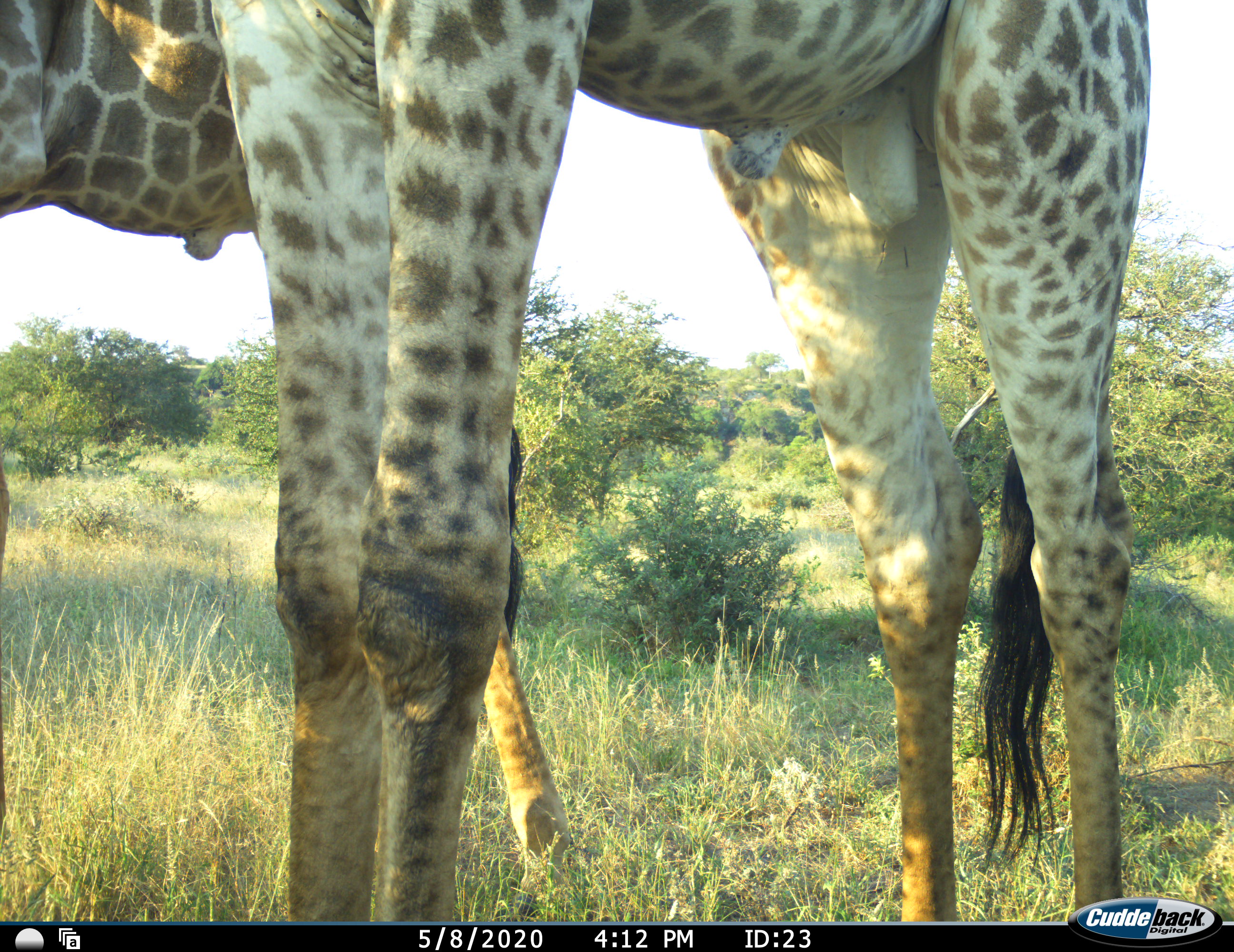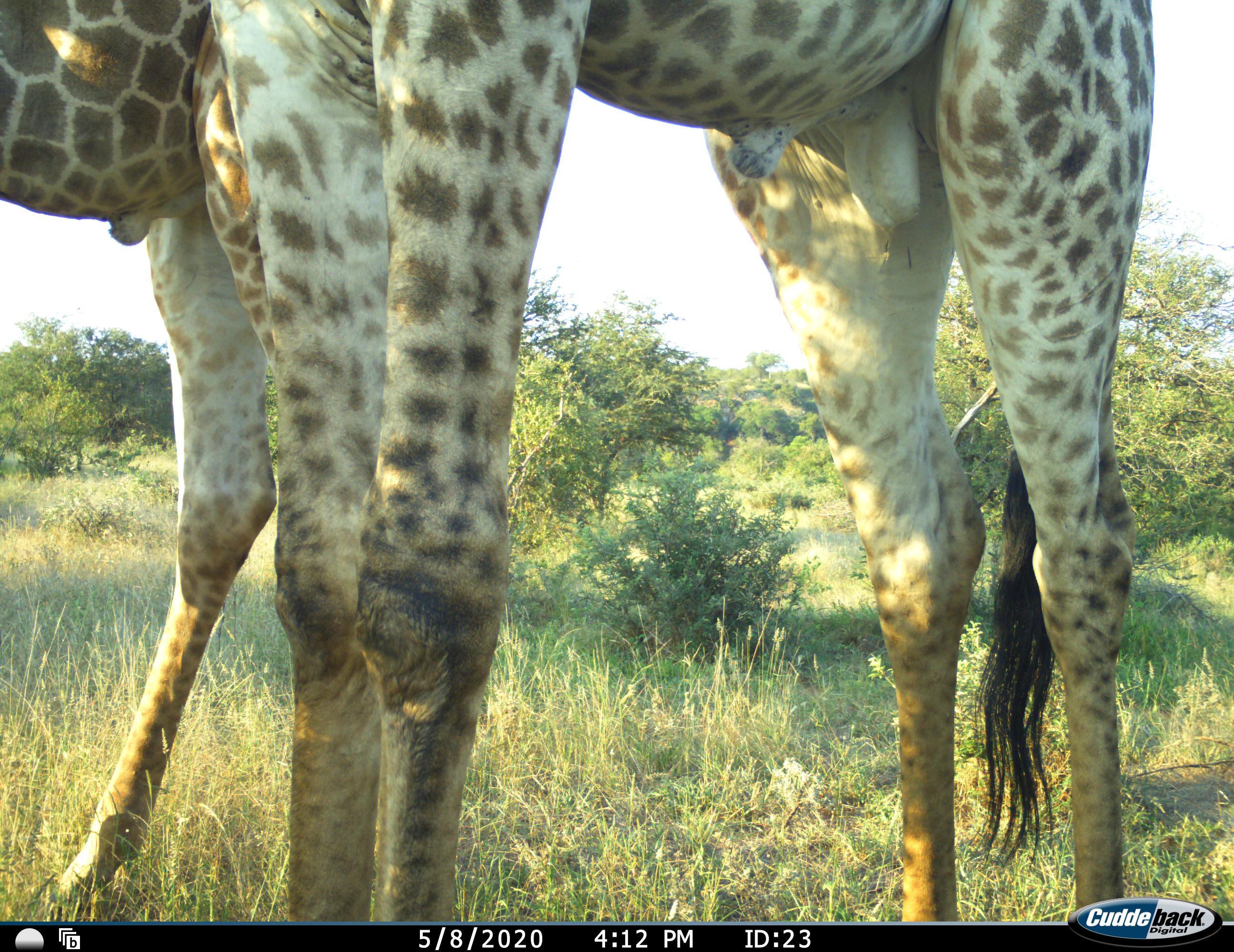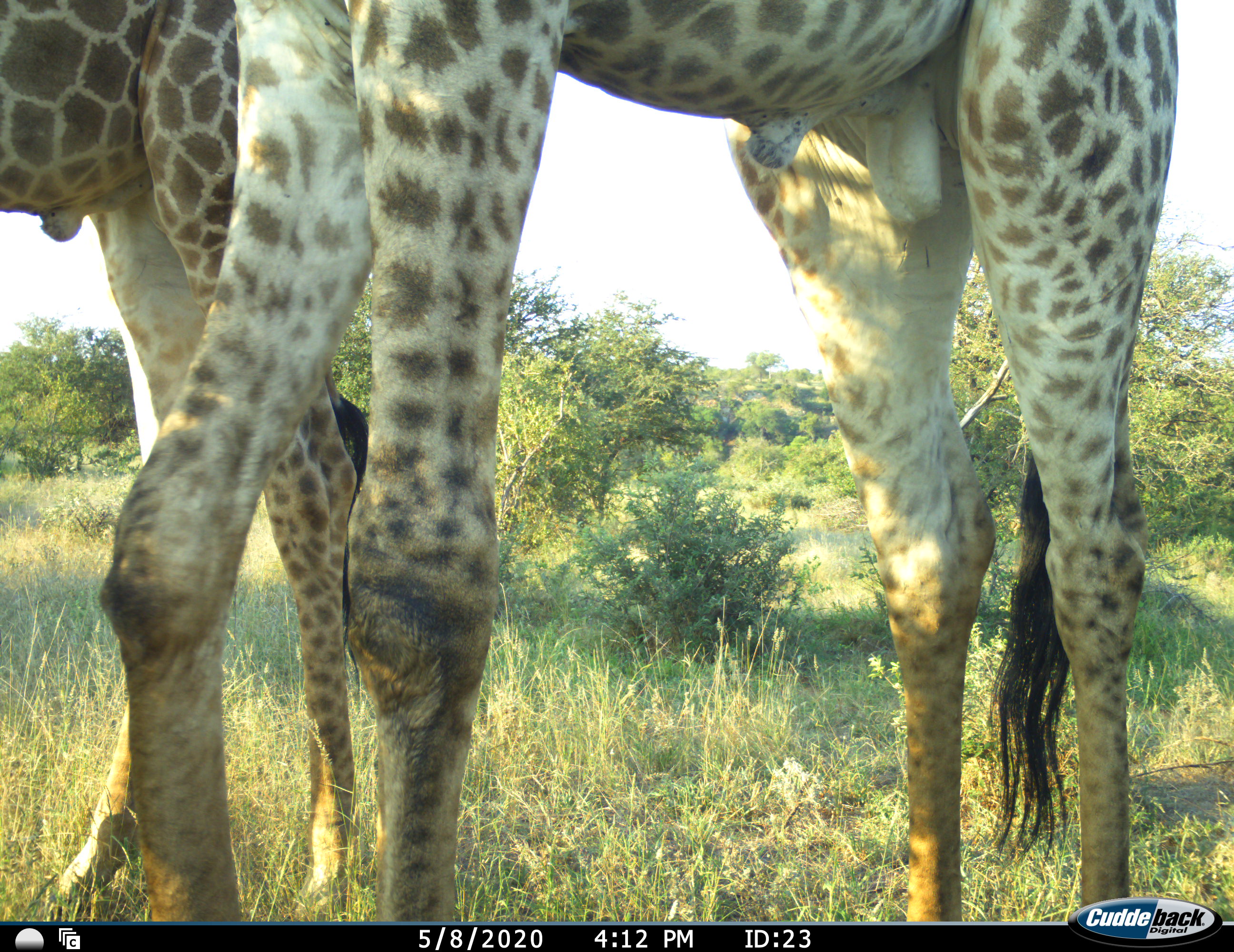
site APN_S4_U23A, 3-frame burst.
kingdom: Animalia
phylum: Chordata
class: Mammalia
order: Artiodactyla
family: Giraffidae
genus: Giraffa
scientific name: Giraffa camelopardalis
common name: giraffe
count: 2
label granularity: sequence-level